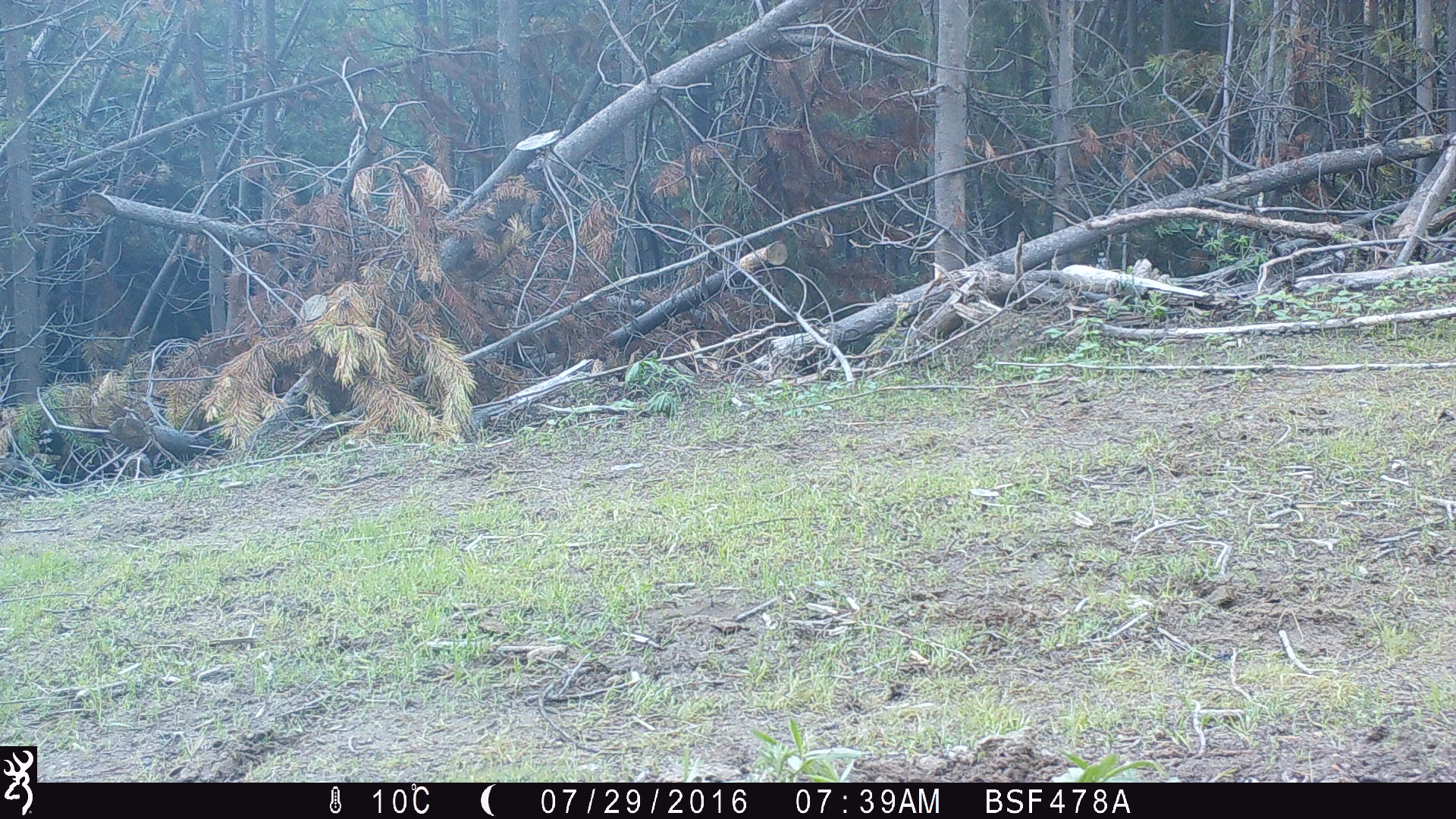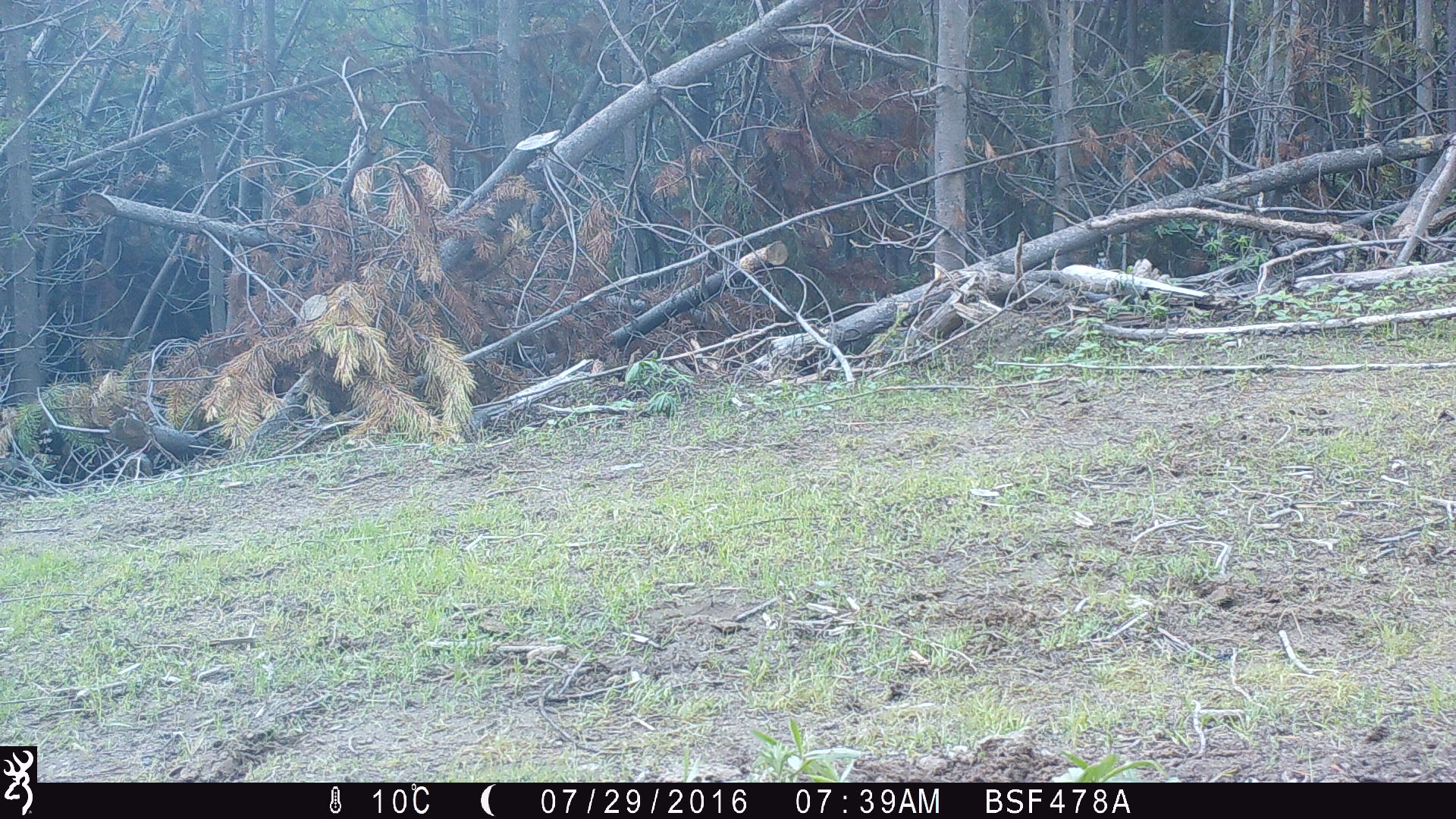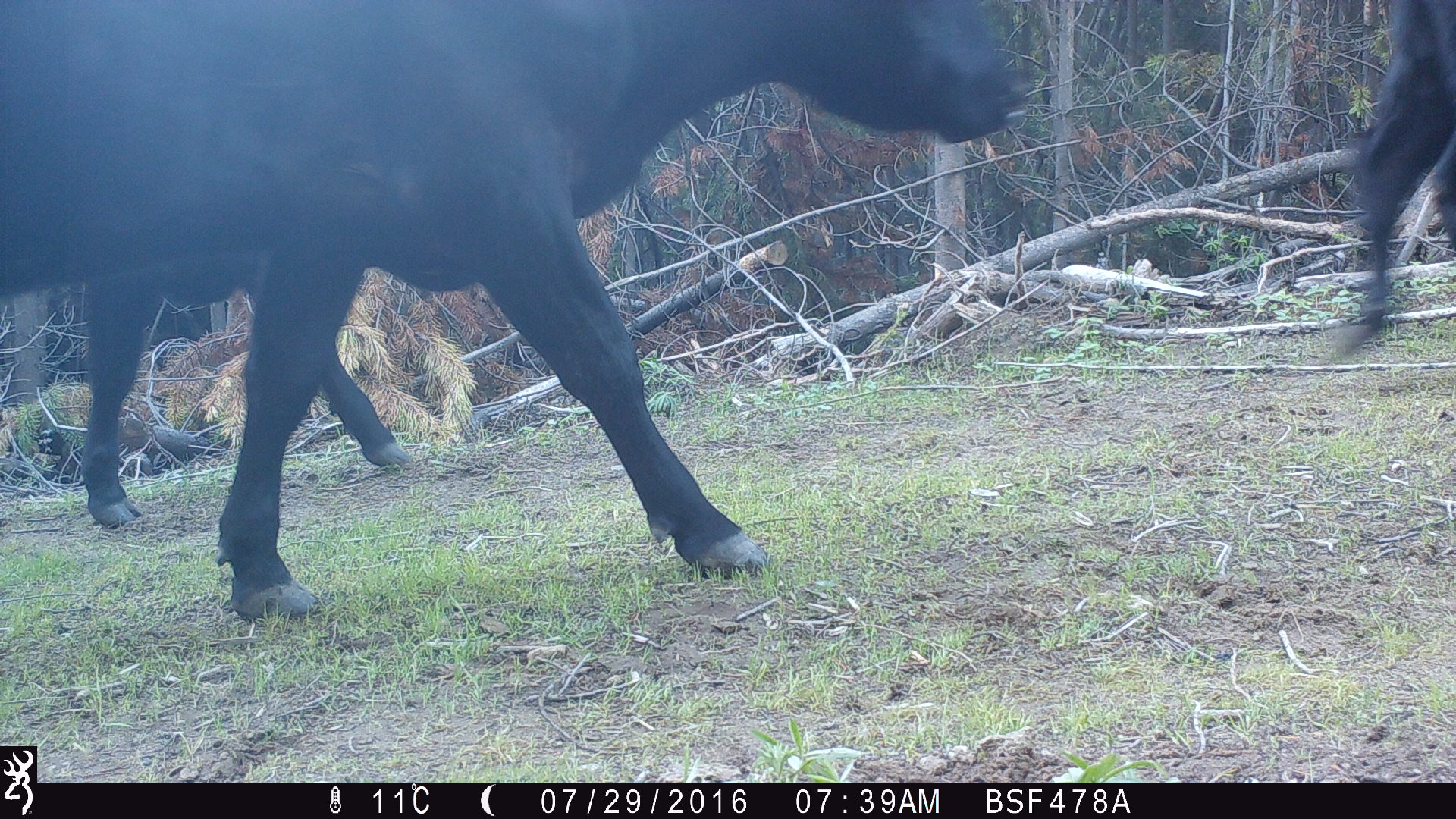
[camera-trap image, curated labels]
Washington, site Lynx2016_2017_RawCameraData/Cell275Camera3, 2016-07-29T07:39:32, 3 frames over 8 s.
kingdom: Animalia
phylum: Chordata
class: Mammalia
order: Artiodactyla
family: Bovidae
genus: Bos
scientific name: Bos taurus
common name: domestic cattle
Domestic cattle (Bos taurus). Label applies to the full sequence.